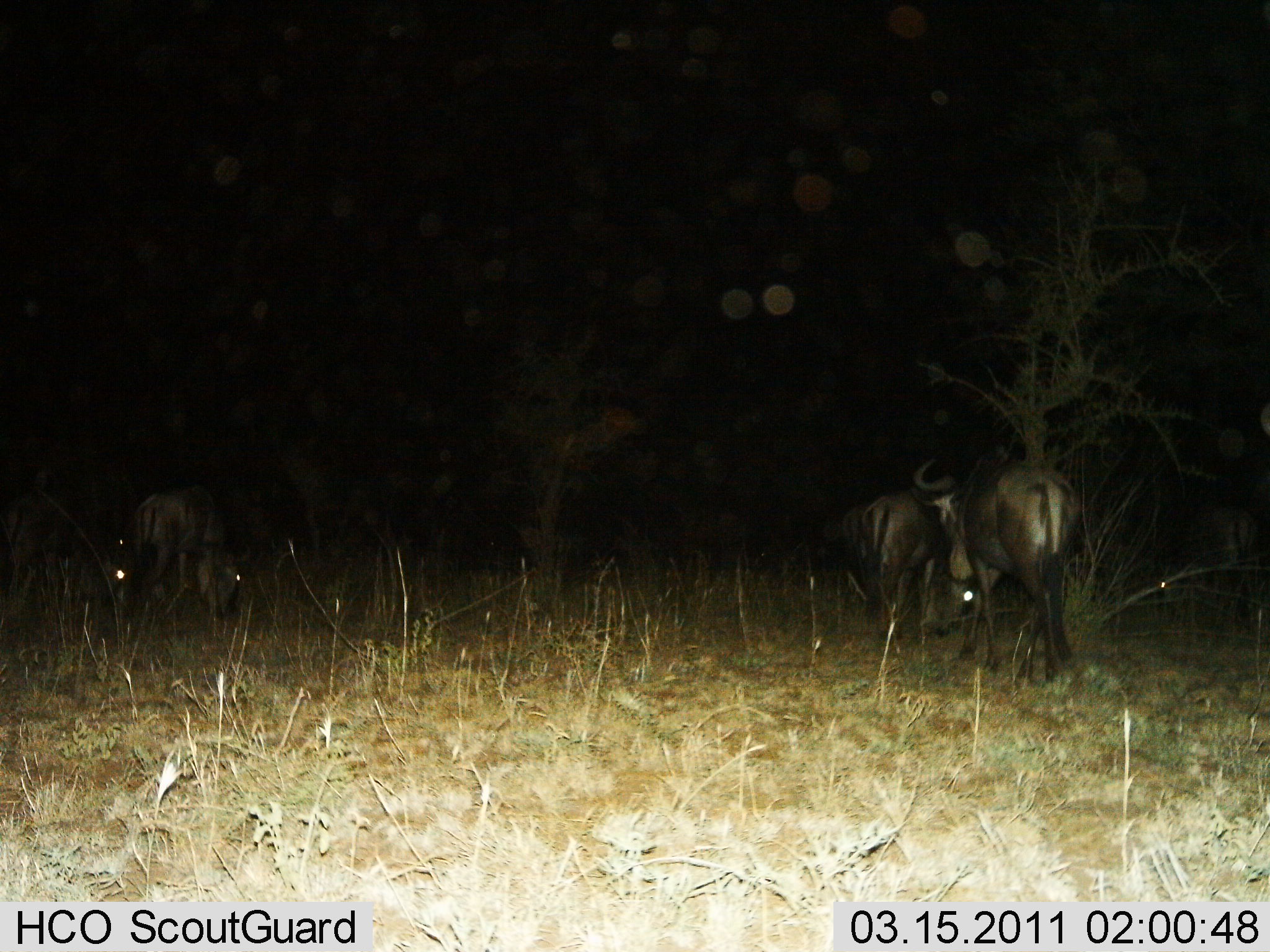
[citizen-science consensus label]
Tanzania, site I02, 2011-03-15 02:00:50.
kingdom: Animalia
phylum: Chordata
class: Mammalia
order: Artiodactyla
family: Bovidae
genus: Connochaetes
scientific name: Connochaetes taurinus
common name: blue wildebeest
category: wildebeest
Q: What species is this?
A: Wildebeest (blue wildebeest) (Connochaetes taurinus).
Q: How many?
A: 4.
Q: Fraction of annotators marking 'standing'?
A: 43%.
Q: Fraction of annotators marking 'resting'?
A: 0%.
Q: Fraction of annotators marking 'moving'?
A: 50%.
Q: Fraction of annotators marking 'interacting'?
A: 0%.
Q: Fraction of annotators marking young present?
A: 0%.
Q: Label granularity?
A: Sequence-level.